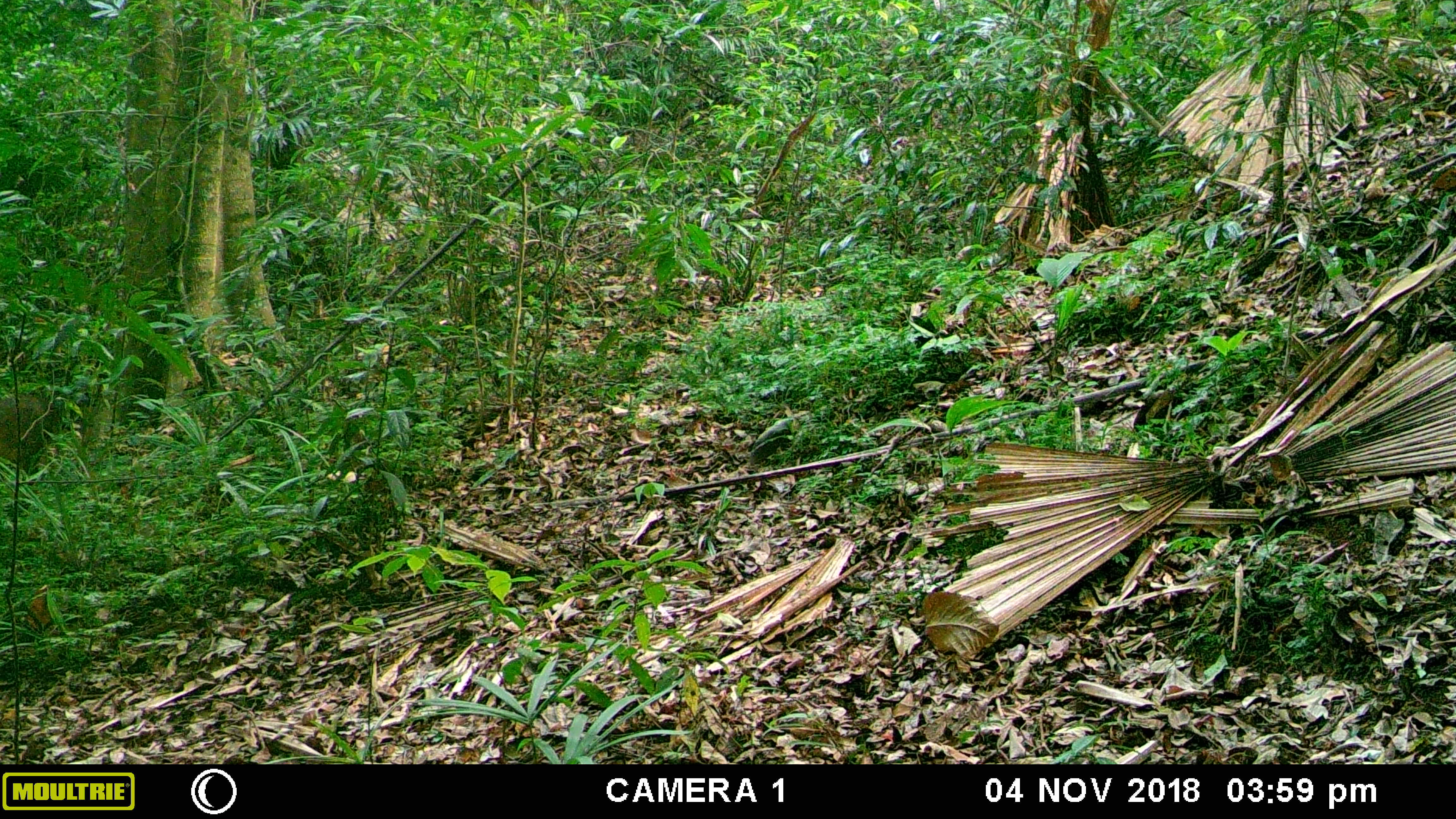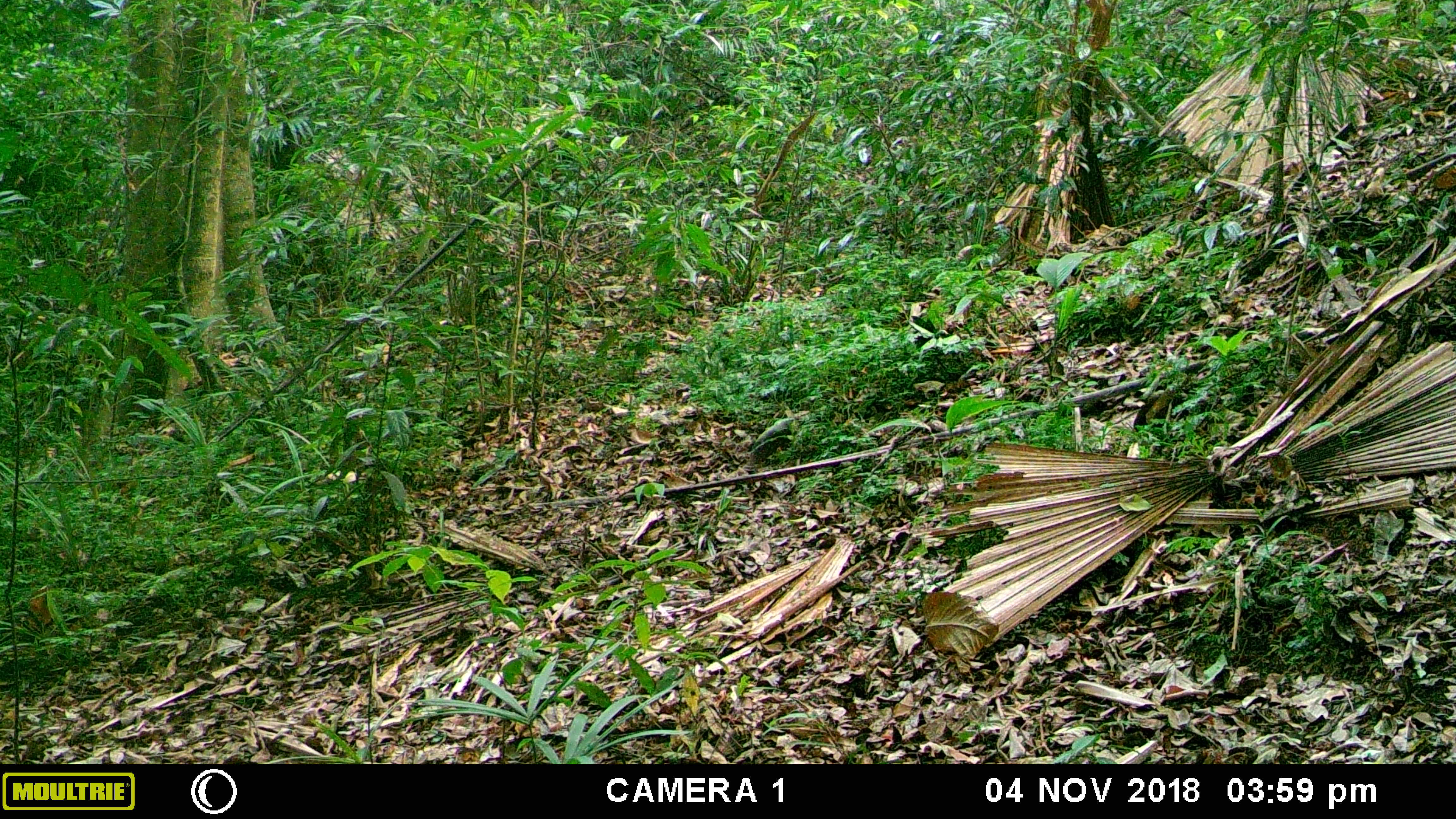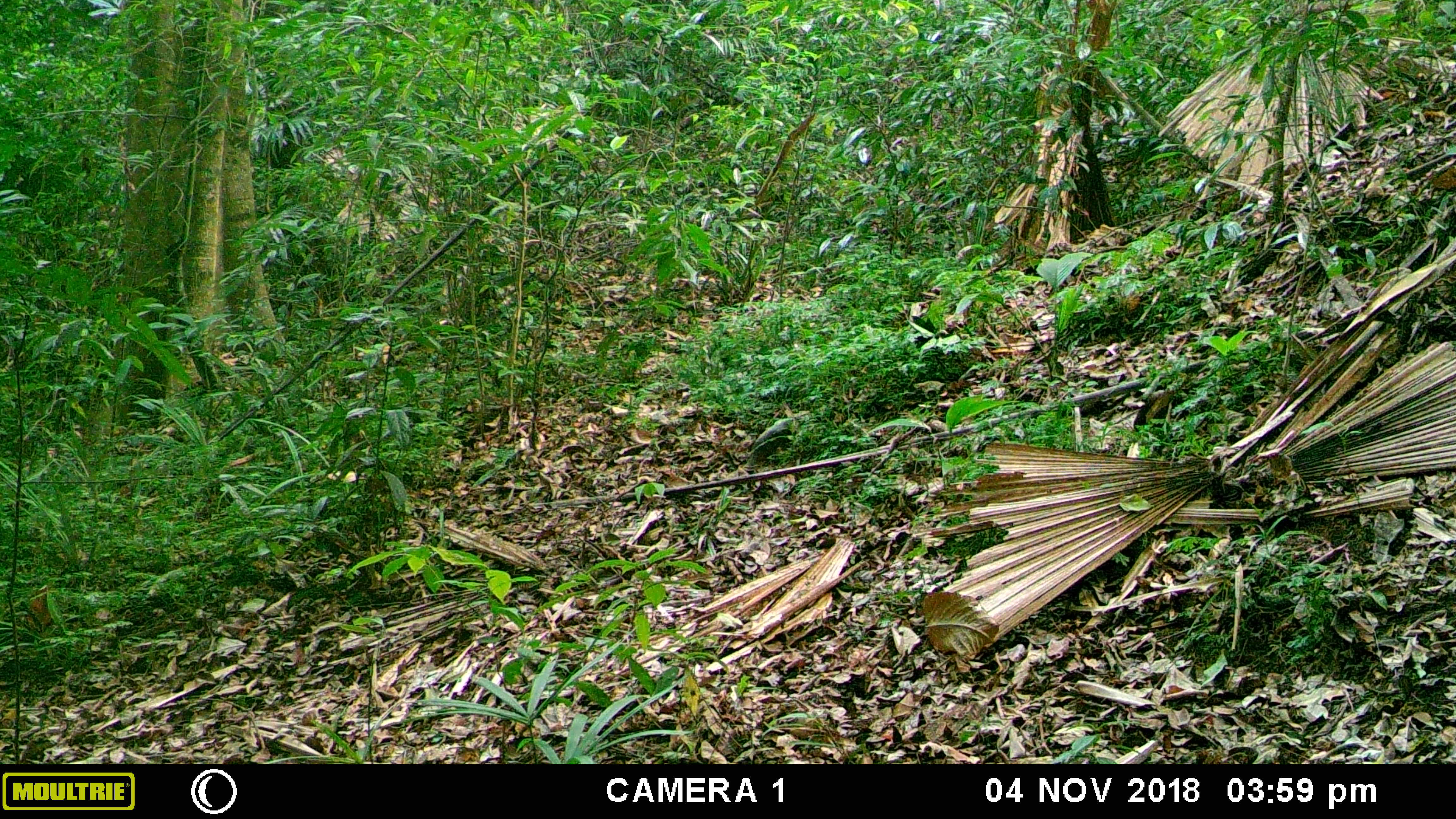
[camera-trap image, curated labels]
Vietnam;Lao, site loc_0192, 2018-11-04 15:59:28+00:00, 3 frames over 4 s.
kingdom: Animalia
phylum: Chordata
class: Mammalia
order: Primates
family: Cercopithecidae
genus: Macaca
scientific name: Macaca arctoides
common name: stump-tailed macaque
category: stump tailed macaque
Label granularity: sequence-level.